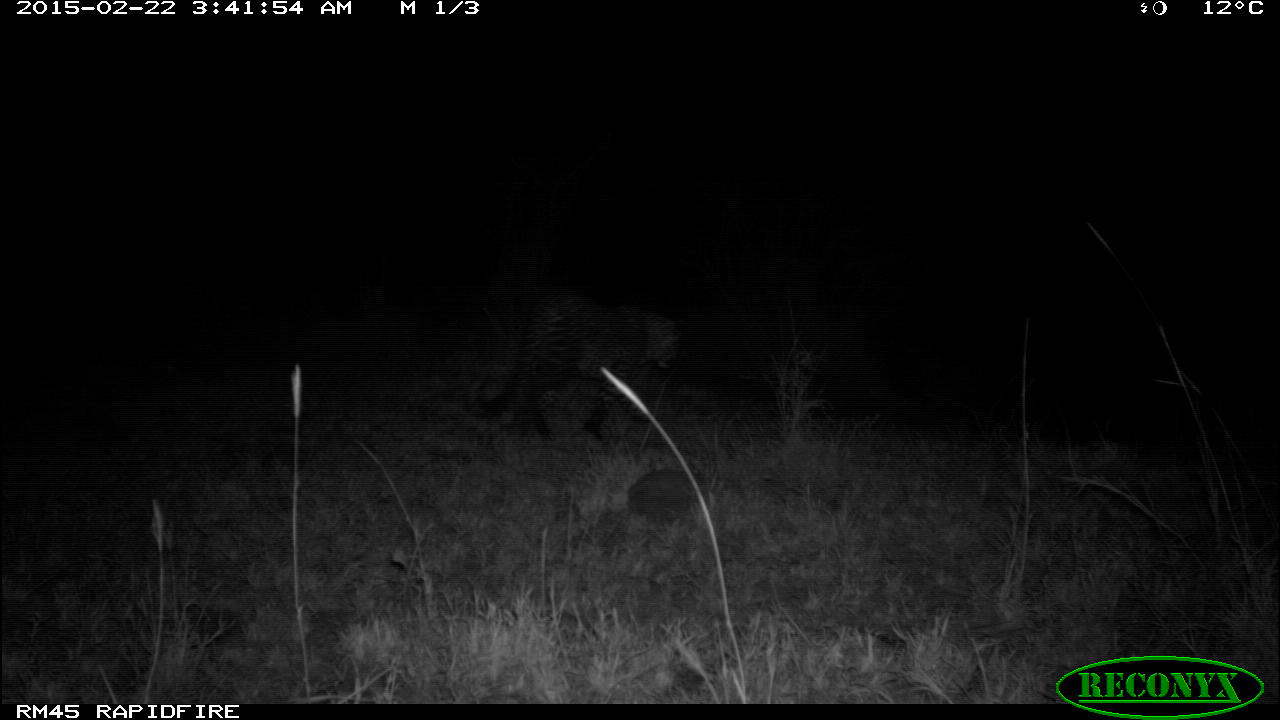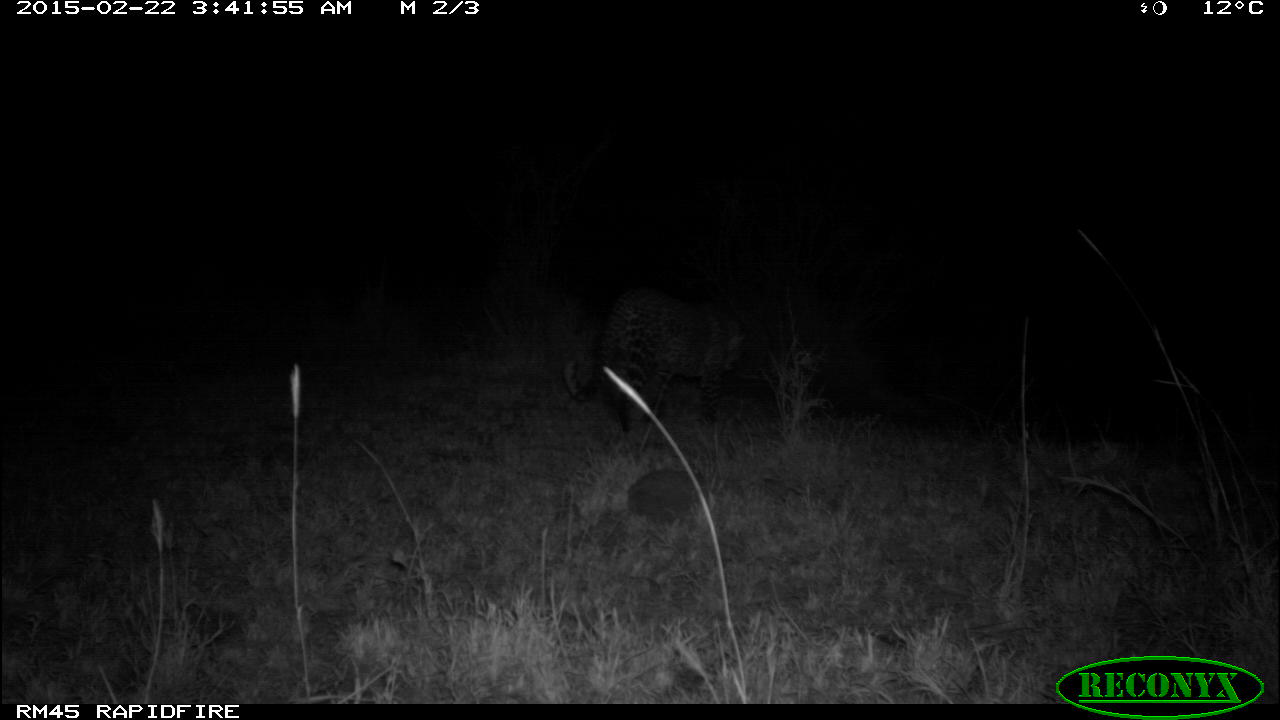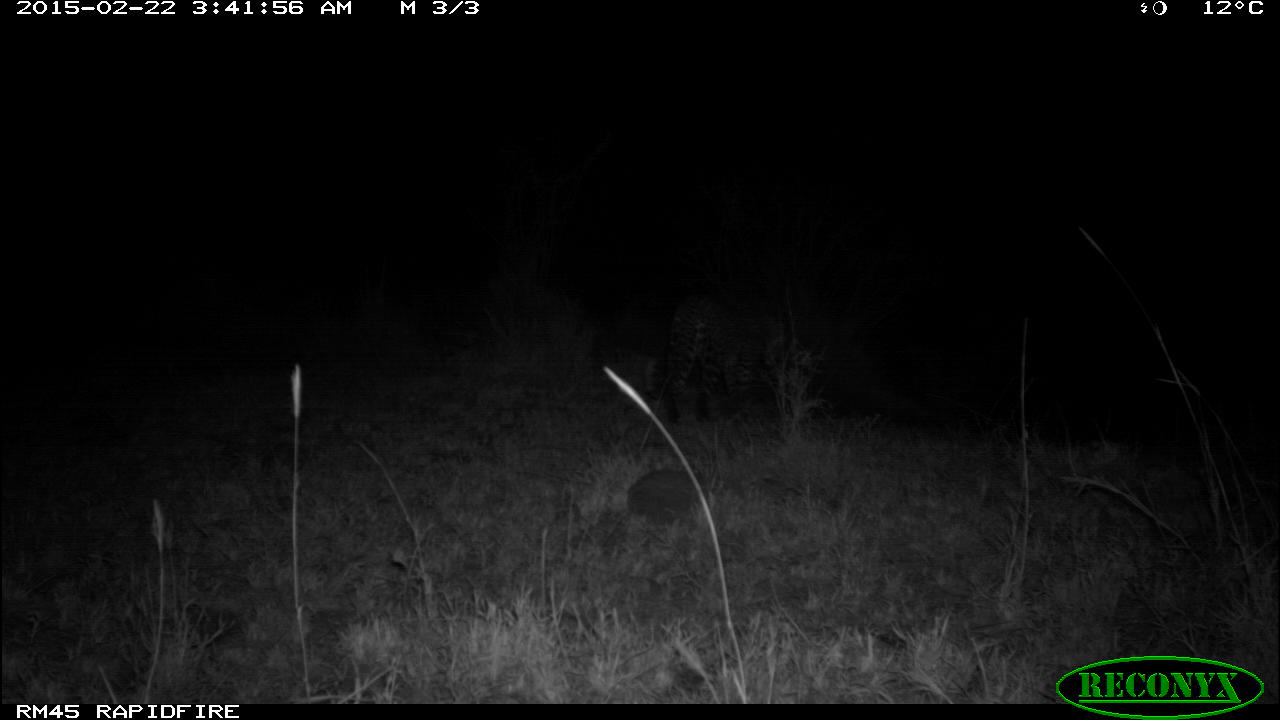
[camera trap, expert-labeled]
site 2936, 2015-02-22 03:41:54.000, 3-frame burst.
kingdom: Animalia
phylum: Chordata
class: Mammalia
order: Carnivora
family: Felidae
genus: Panthera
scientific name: Panthera pardus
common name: leopard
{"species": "Panthera pardus (leopard)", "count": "1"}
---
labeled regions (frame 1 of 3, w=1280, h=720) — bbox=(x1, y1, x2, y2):
panthera pardus: bbox=(471, 293, 676, 444)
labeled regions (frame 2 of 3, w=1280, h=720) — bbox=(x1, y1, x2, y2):
panthera pardus: bbox=(562, 288, 748, 437)